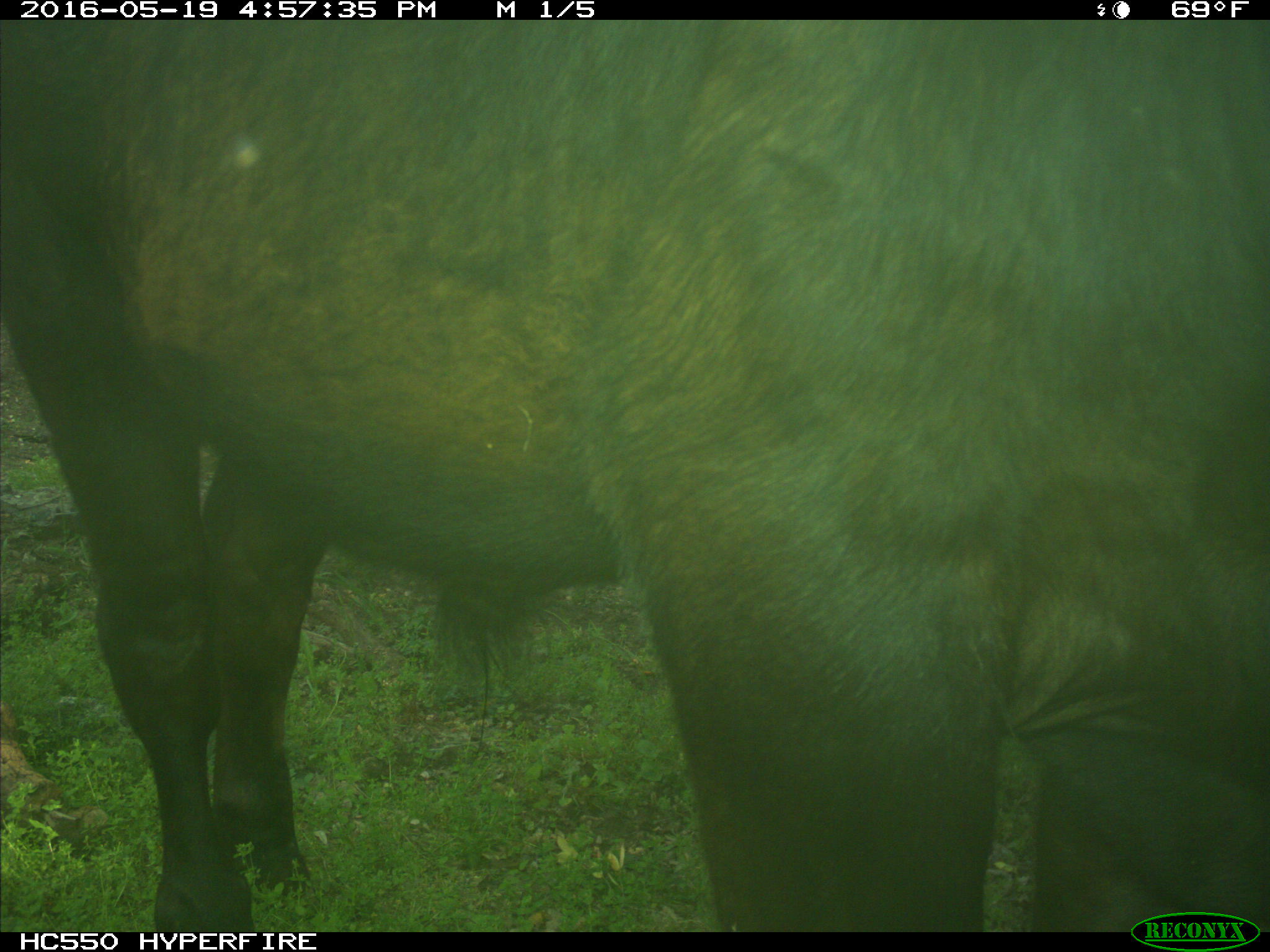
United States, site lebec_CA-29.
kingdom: Animalia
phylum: Chordata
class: Mammalia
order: Artiodactyla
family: Bovidae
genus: Bos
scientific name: Bos taurus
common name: domestic cow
Bos taurus (domestic cow).